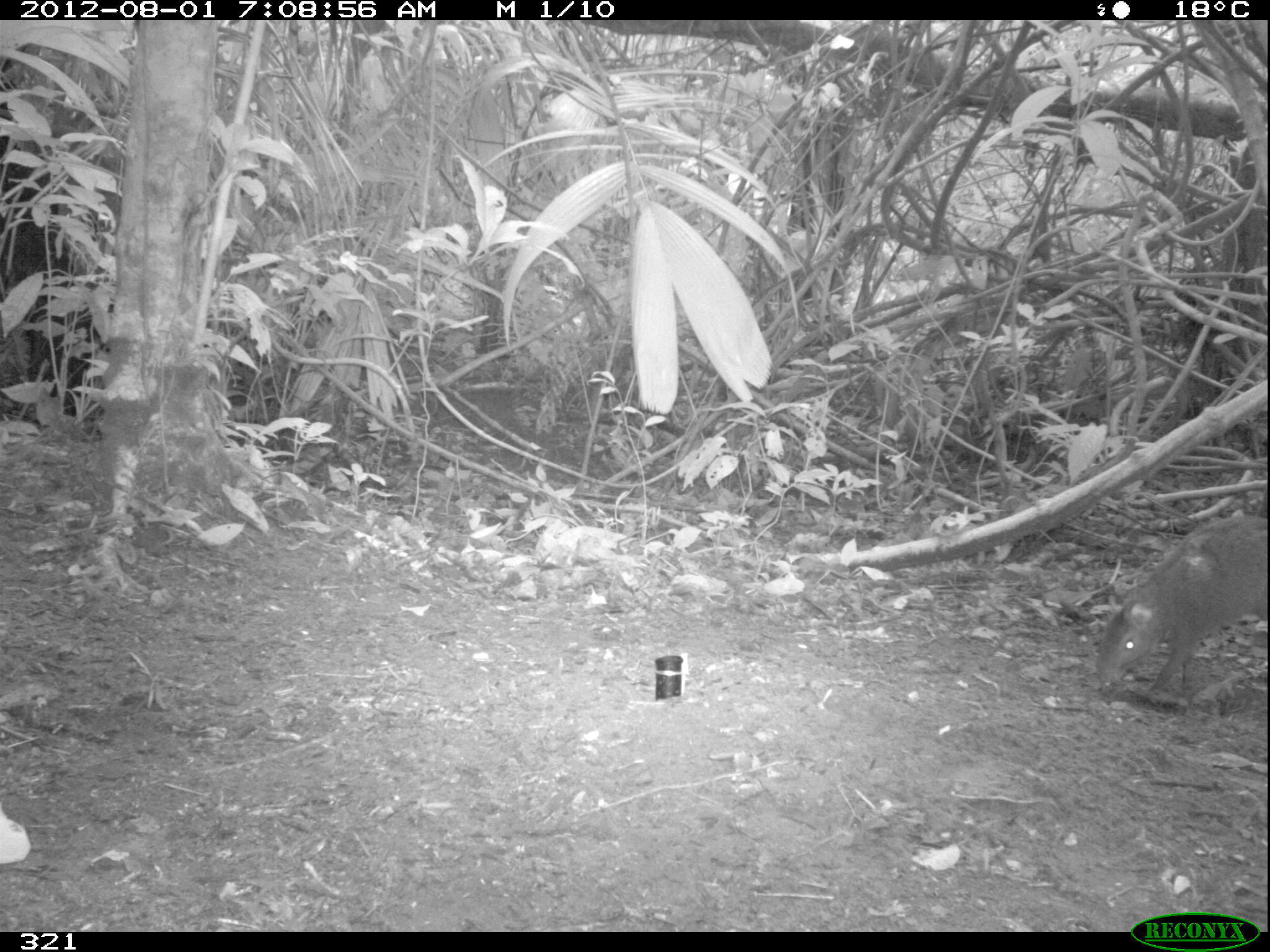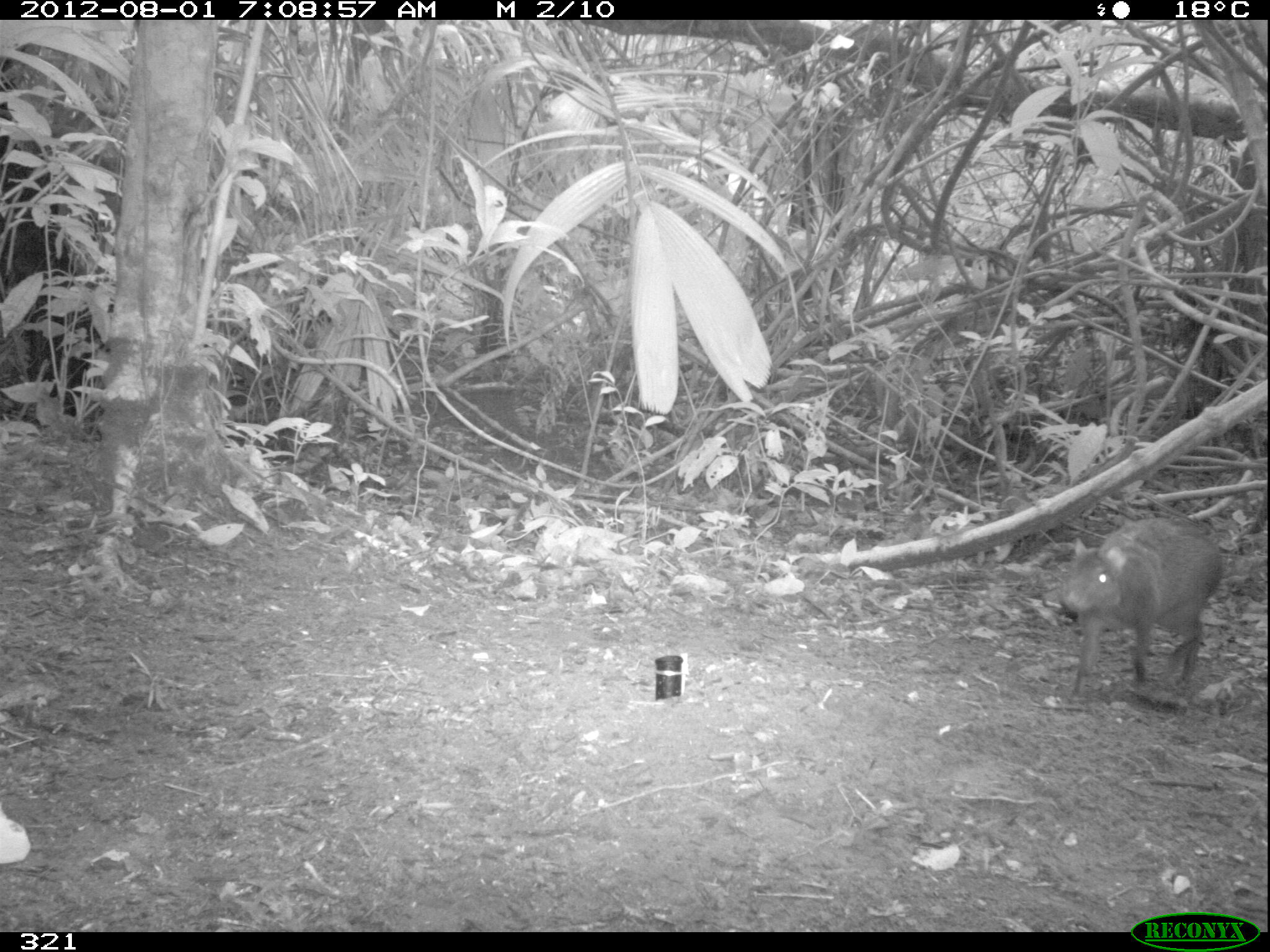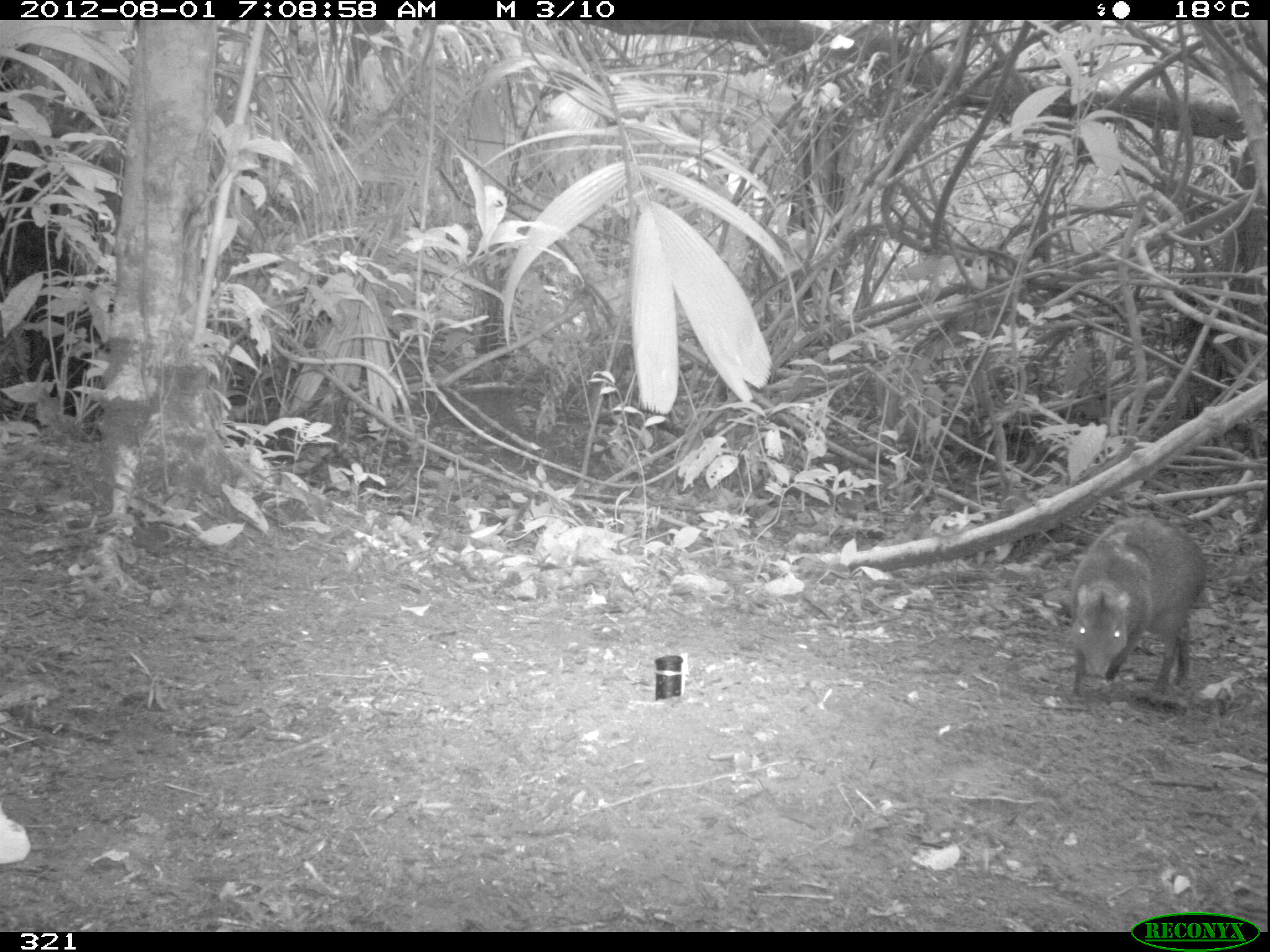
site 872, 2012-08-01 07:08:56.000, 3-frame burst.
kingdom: Animalia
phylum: Chordata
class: Mammalia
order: Rodentia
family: Dasyproctidae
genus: Dasyprocta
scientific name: Dasyprocta punctata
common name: central american agouti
Dasyprocta punctata (central american agouti).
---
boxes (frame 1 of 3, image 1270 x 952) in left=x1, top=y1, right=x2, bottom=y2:
dasyprocta punctata: left=1094, top=513, right=1266, bottom=709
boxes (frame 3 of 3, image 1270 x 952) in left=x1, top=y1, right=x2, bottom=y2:
dasyprocta punctata: left=1068, top=514, right=1209, bottom=700